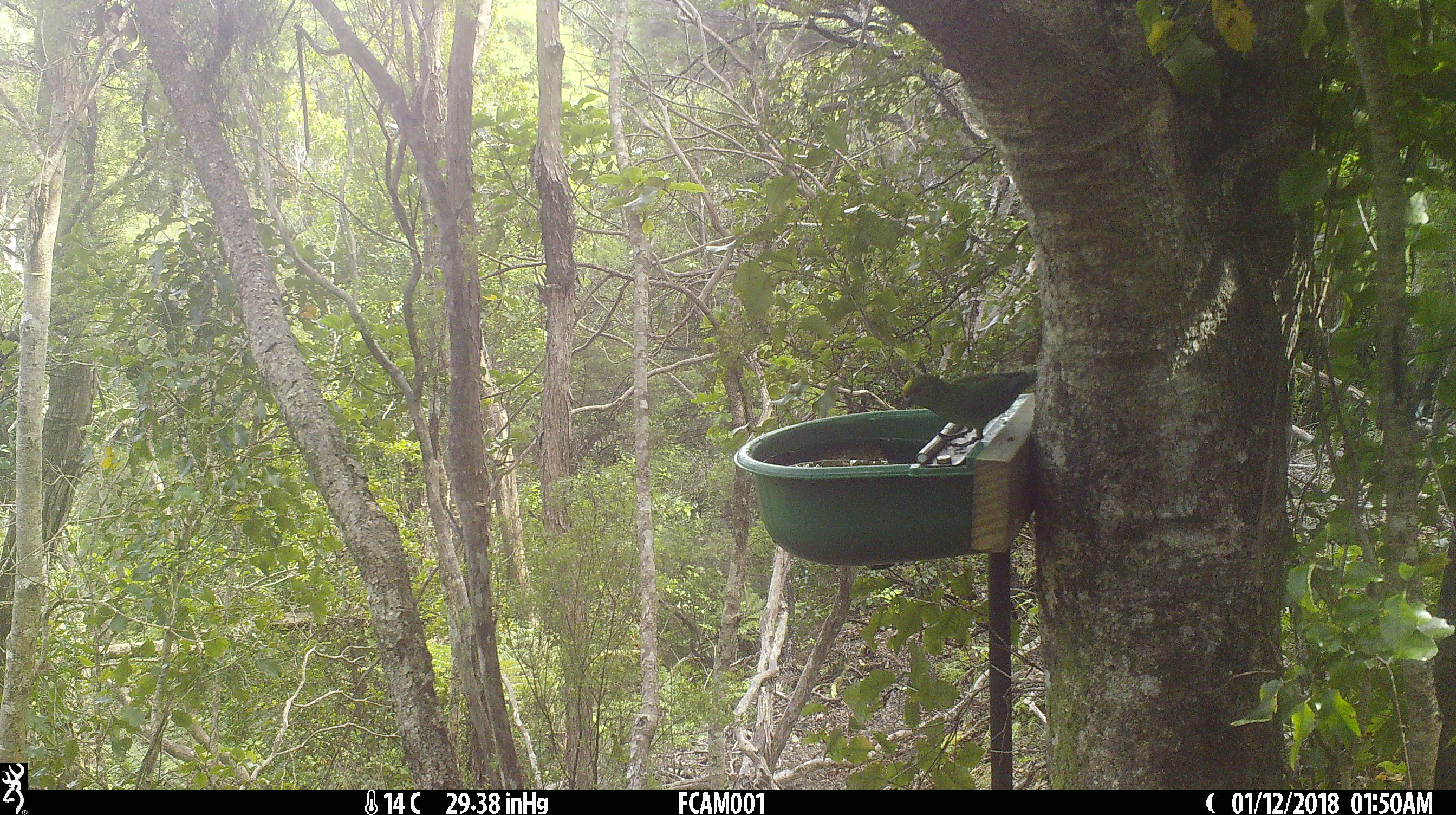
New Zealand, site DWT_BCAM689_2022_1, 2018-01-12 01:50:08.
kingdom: Animalia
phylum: Chordata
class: Aves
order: Psittaciformes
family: Psittaculidae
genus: Cyanoramphus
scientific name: Cyanoramphus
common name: parakeet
Parakeet (Cyanoramphus).